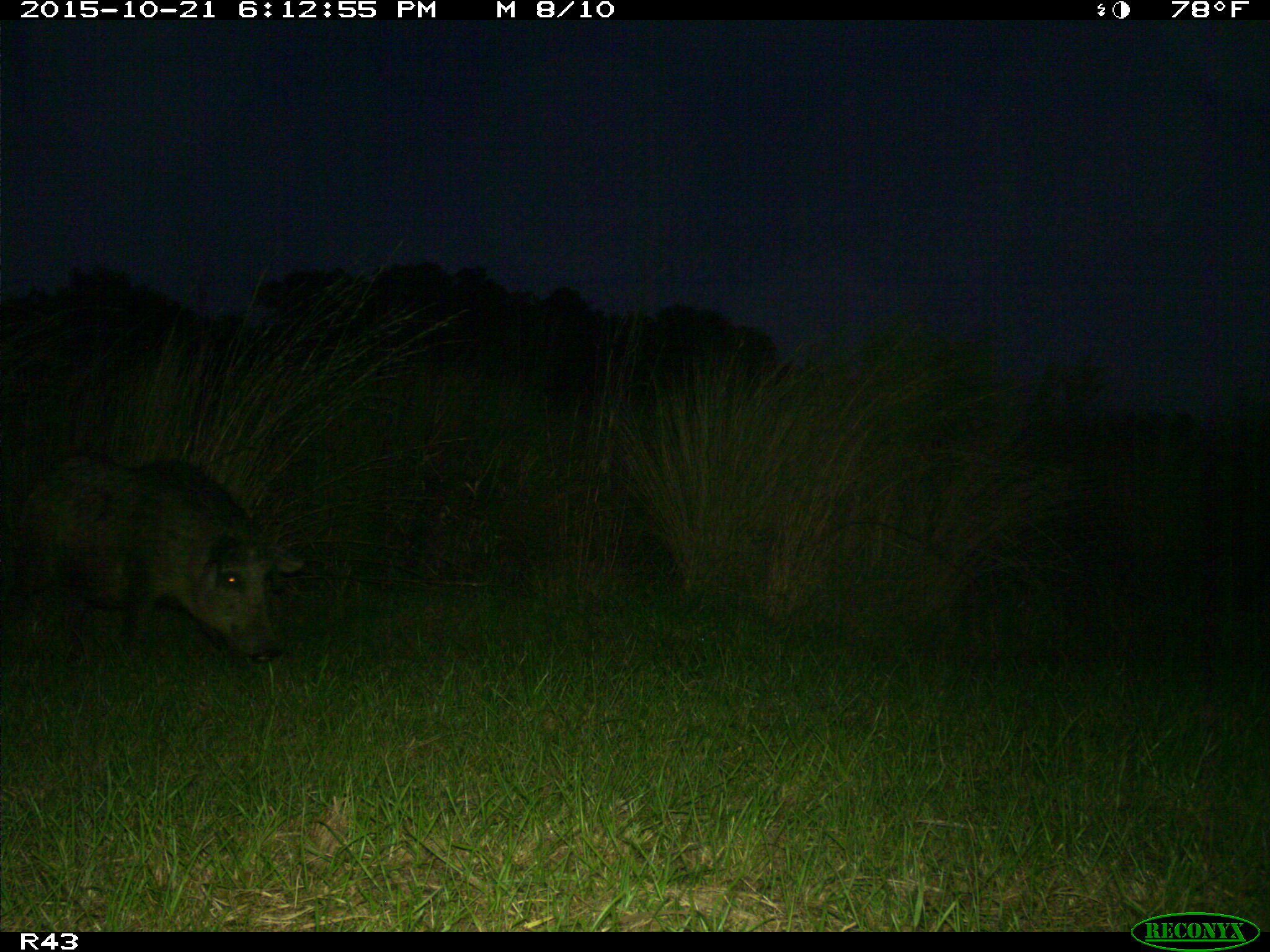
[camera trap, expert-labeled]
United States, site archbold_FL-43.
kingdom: Animalia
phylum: Chordata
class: Mammalia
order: Artiodactyla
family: Suidae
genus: Sus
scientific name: Sus scrofa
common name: wild boar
Sus scrofa (wild boar).